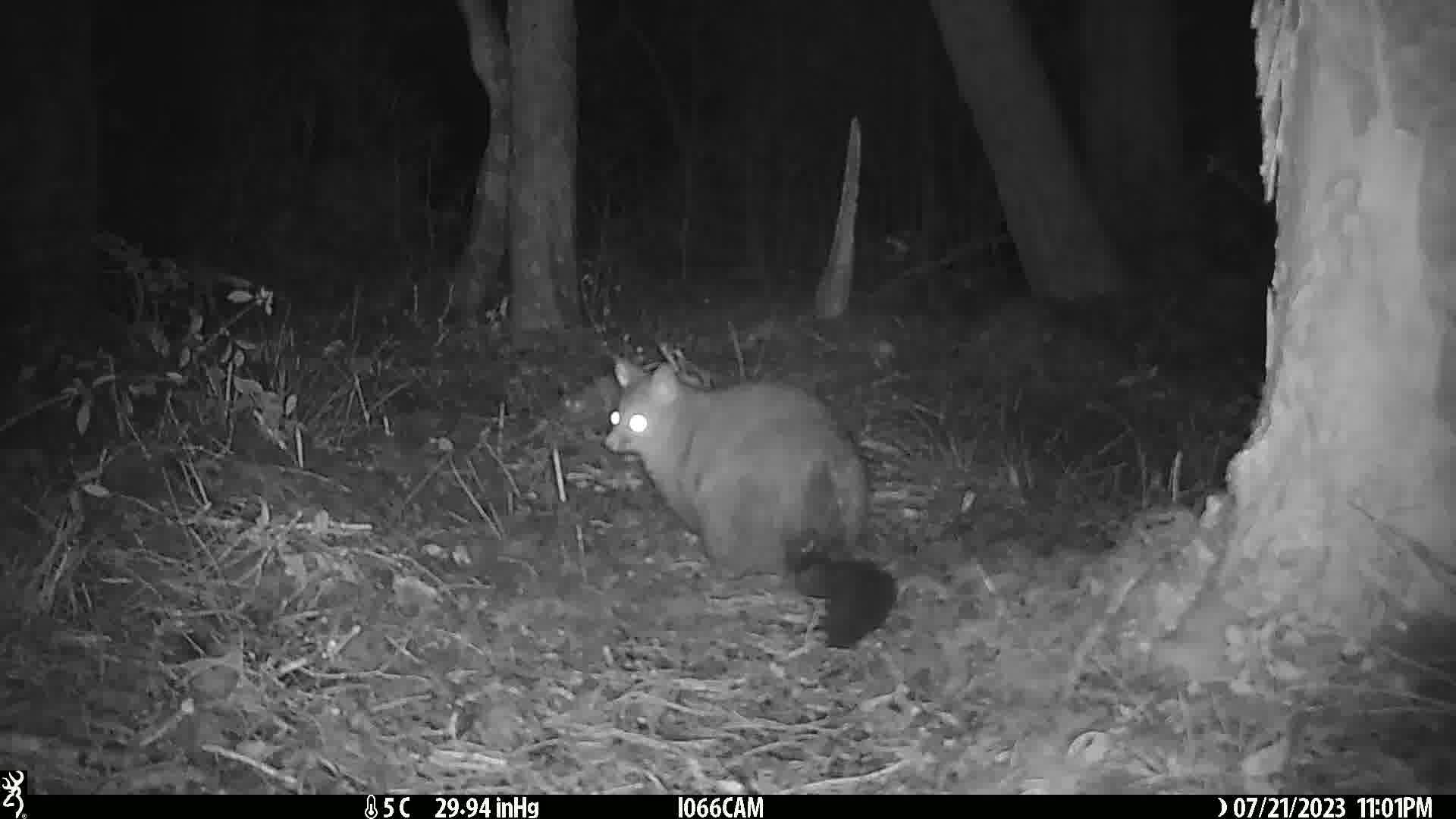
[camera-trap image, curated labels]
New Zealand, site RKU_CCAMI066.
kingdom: Animalia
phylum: Chordata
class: Mammalia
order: Diprotodontia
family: Phalangeridae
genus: Trichosurus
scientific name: Trichosurus vulpecula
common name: common brushtail possum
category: possum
Possum (common brushtail possum) (Trichosurus vulpecula).